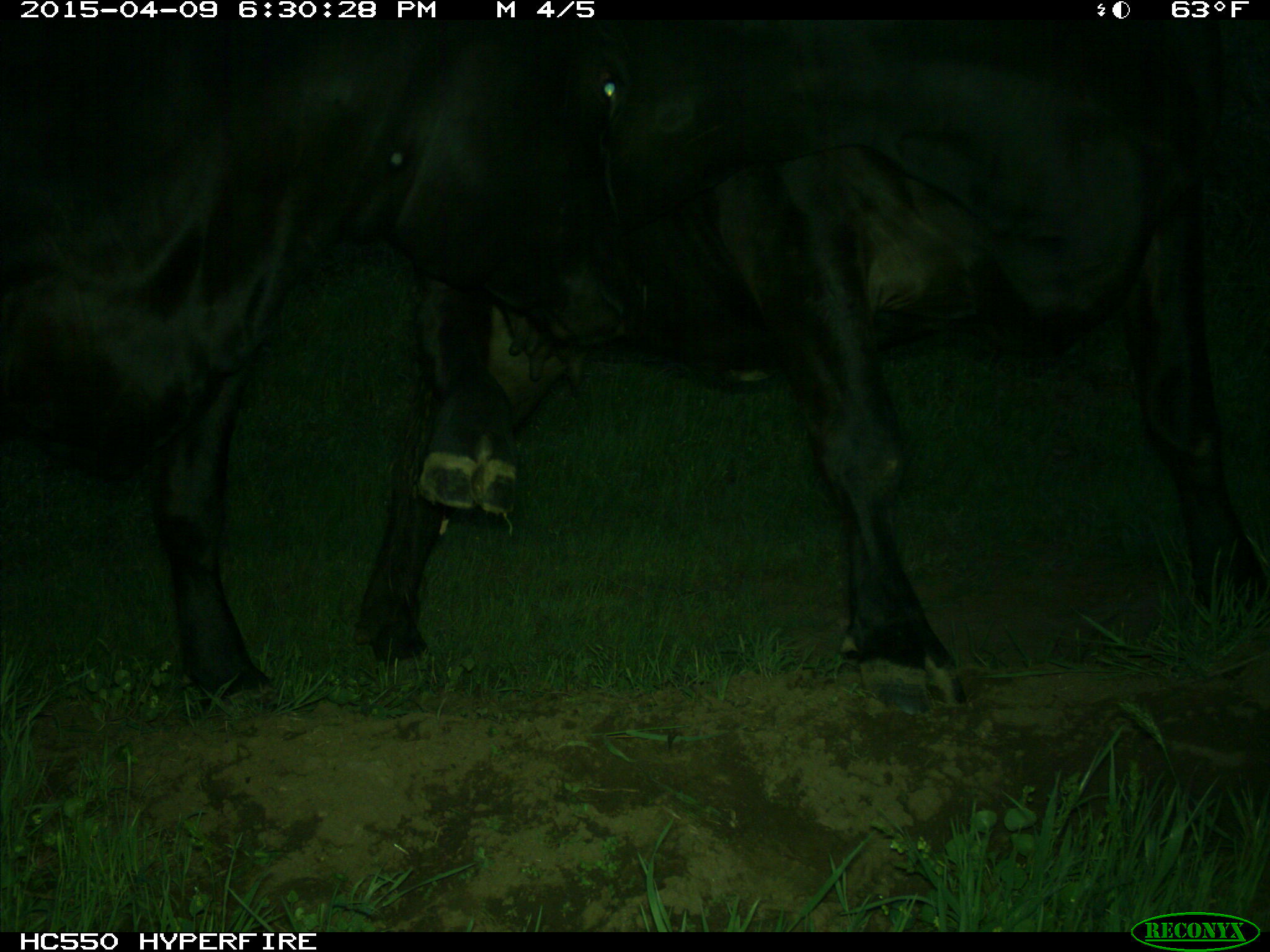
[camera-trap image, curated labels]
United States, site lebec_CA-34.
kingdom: Animalia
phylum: Chordata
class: Mammalia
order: Artiodactyla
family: Bovidae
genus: Bos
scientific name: Bos taurus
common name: domestic cow